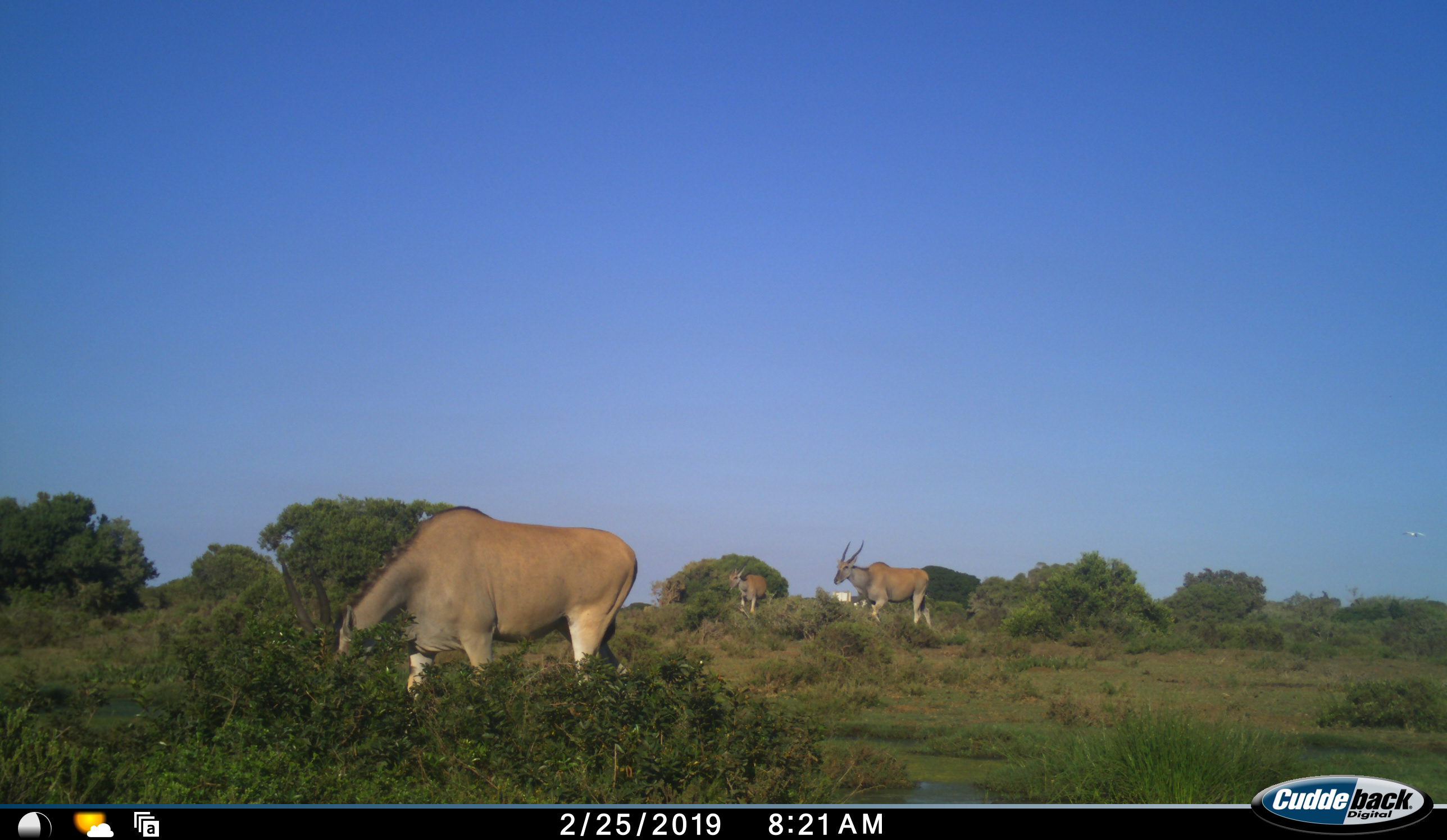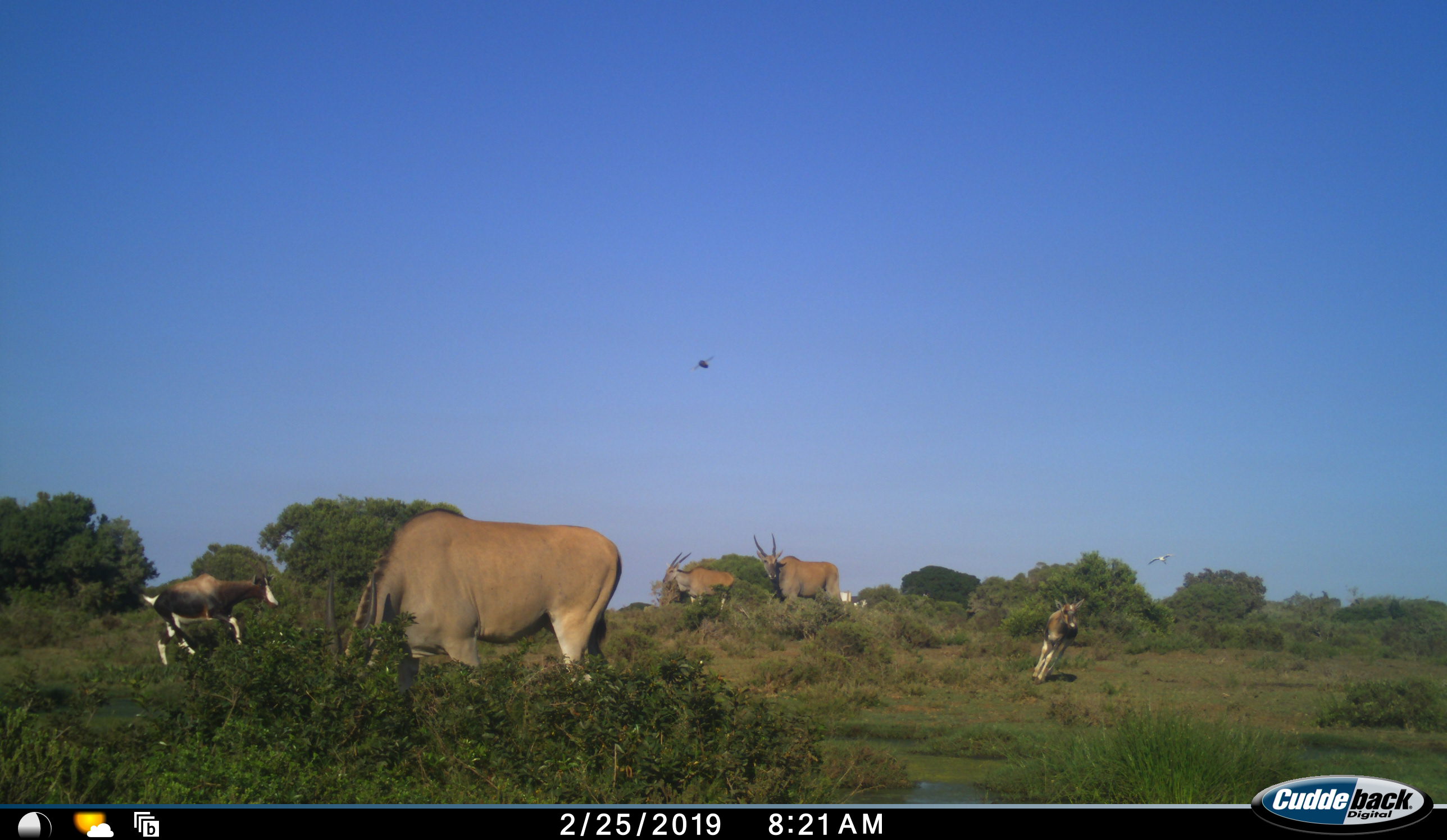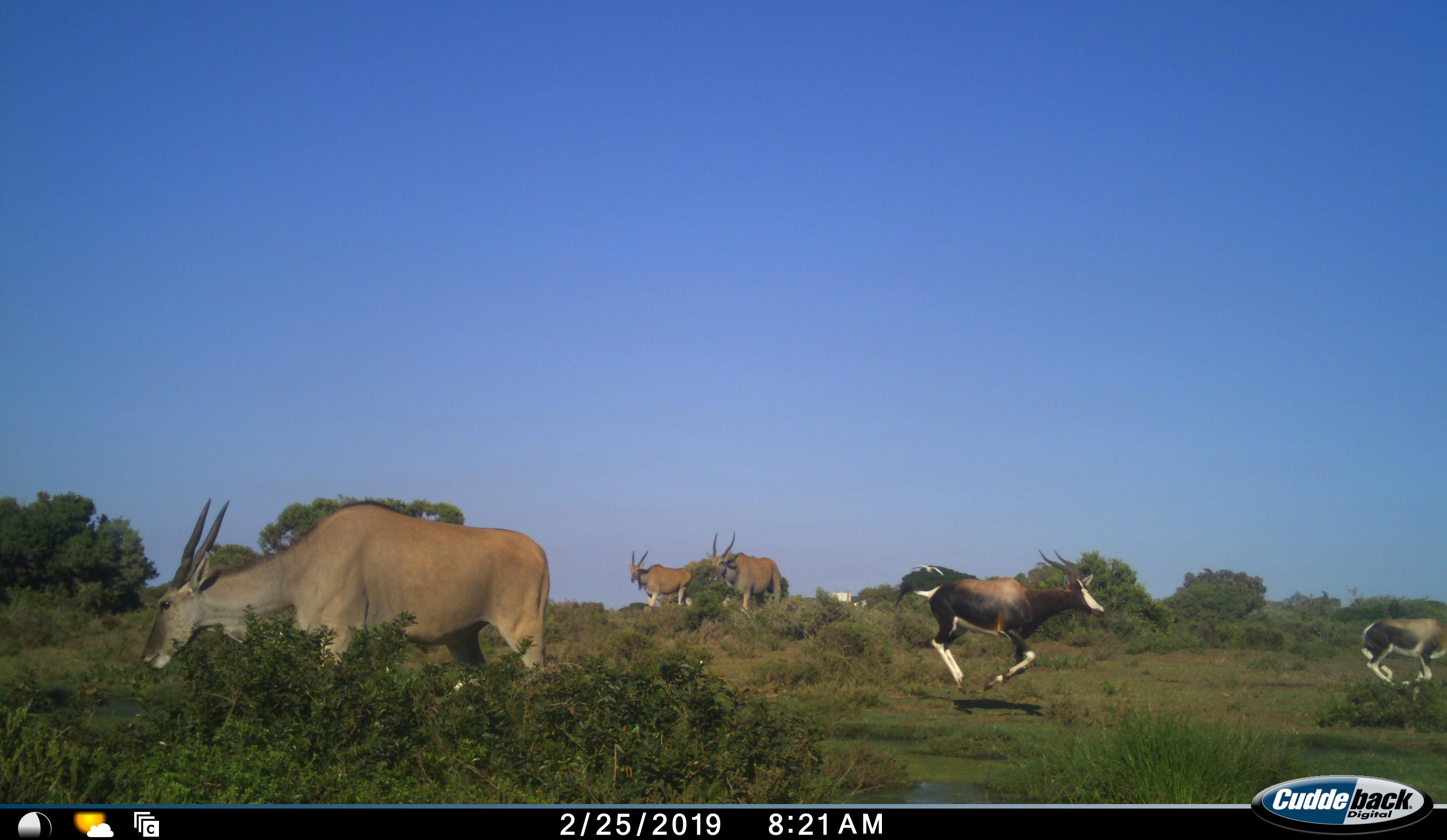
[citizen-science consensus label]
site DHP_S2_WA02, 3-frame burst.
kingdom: Animalia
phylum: Chordata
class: Mammalia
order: Artiodactyla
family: Bovidae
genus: Damaliscus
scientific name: Damaliscus pygargus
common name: bontebok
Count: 2.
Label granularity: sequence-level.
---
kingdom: Animalia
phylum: Chordata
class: Mammalia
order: Artiodactyla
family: Bovidae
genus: Tragelaphus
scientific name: Tragelaphus oryx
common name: eland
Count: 3.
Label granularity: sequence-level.